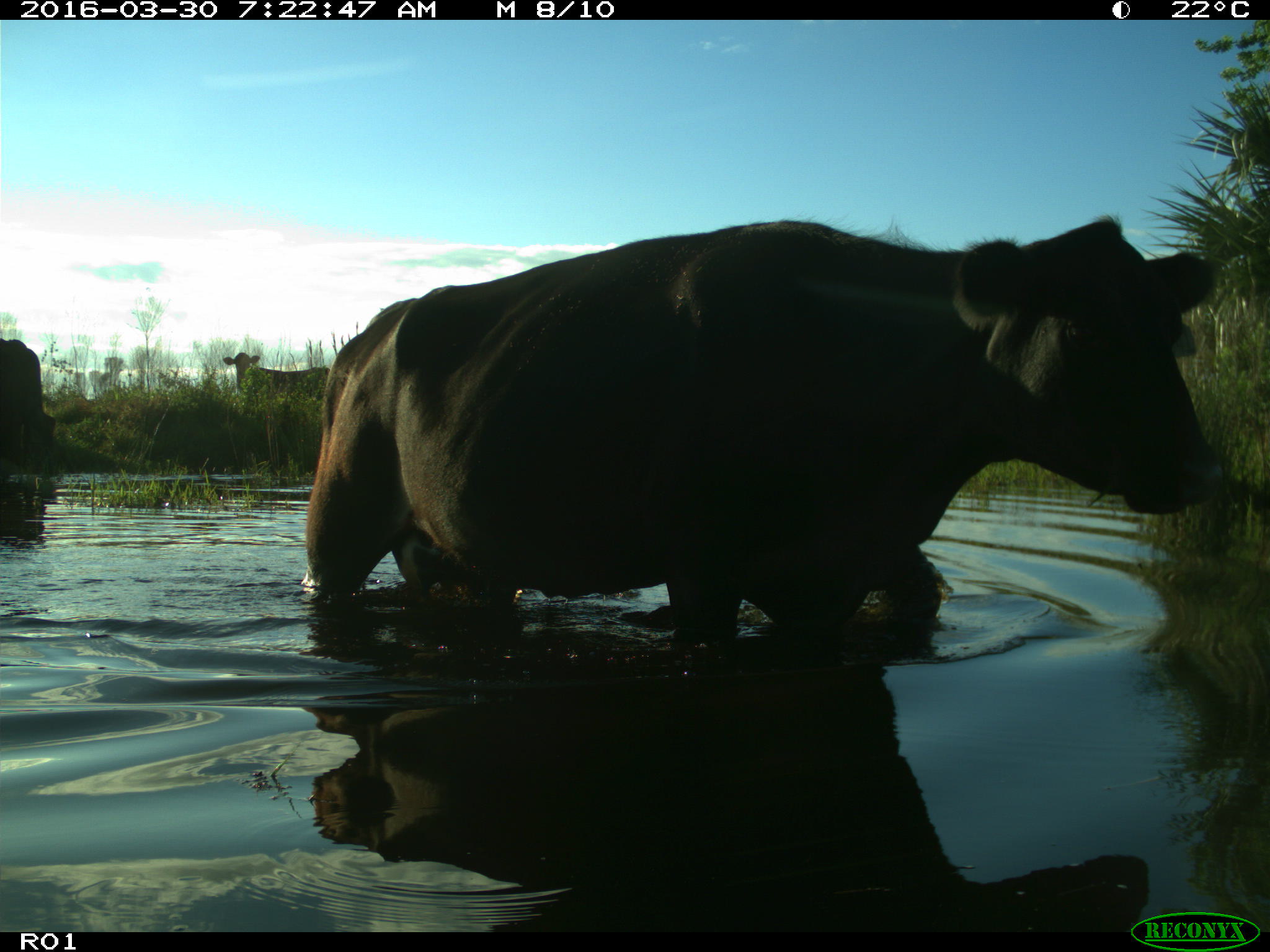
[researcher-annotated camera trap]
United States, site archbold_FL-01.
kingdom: Animalia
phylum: Chordata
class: Mammalia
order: Artiodactyla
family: Bovidae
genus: Bos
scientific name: Bos taurus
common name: domestic cow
Bos taurus (domestic cow).